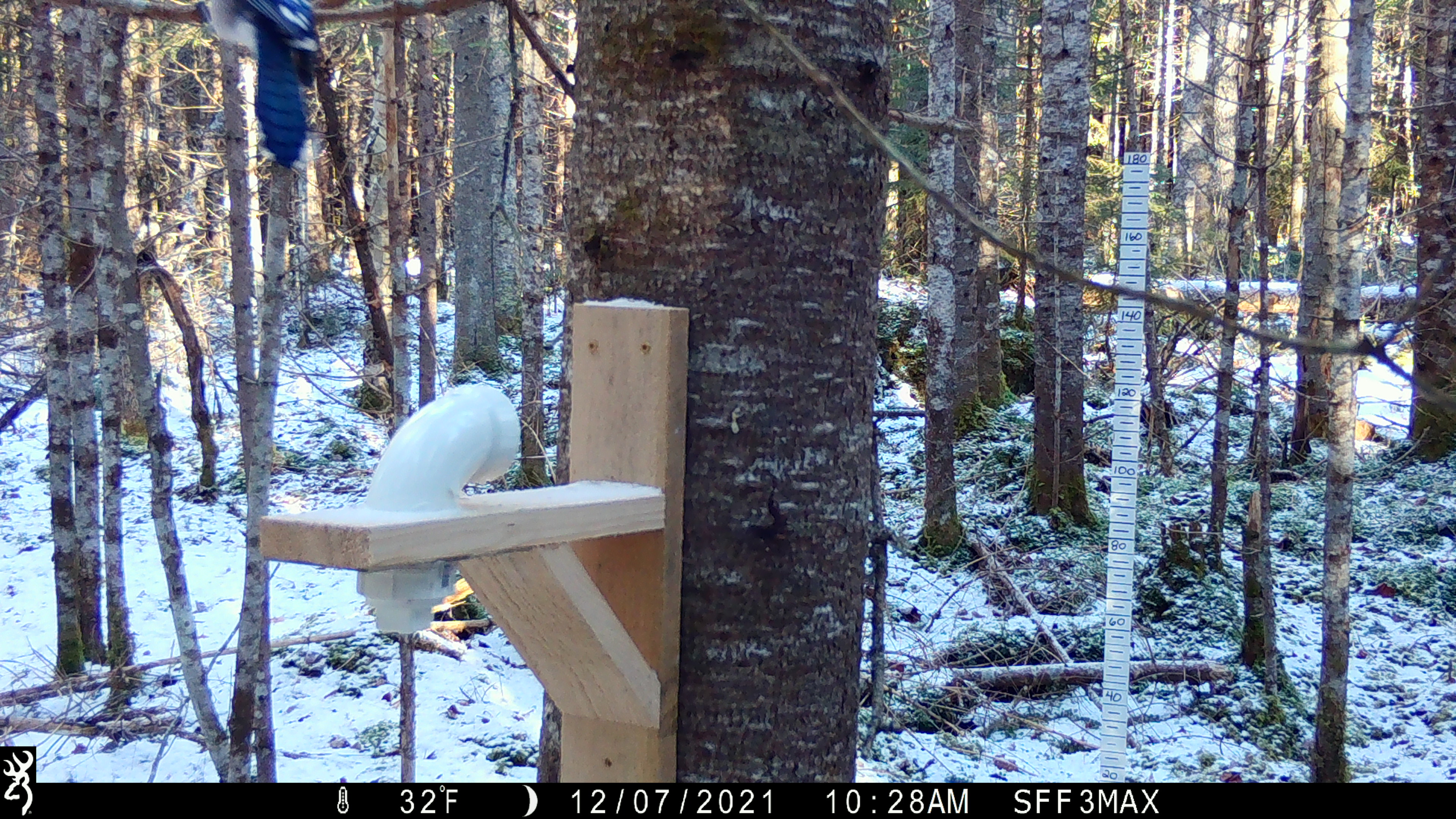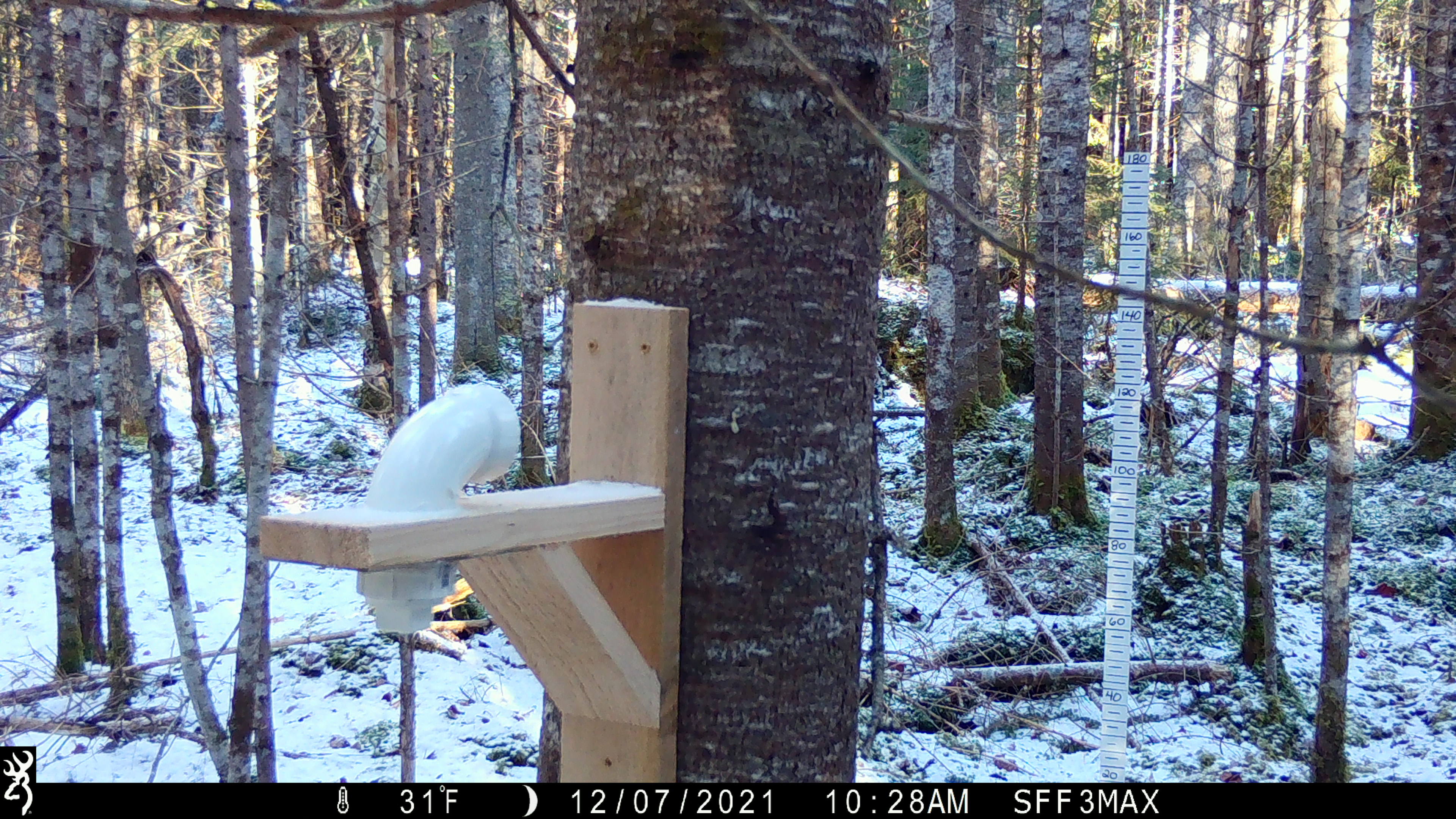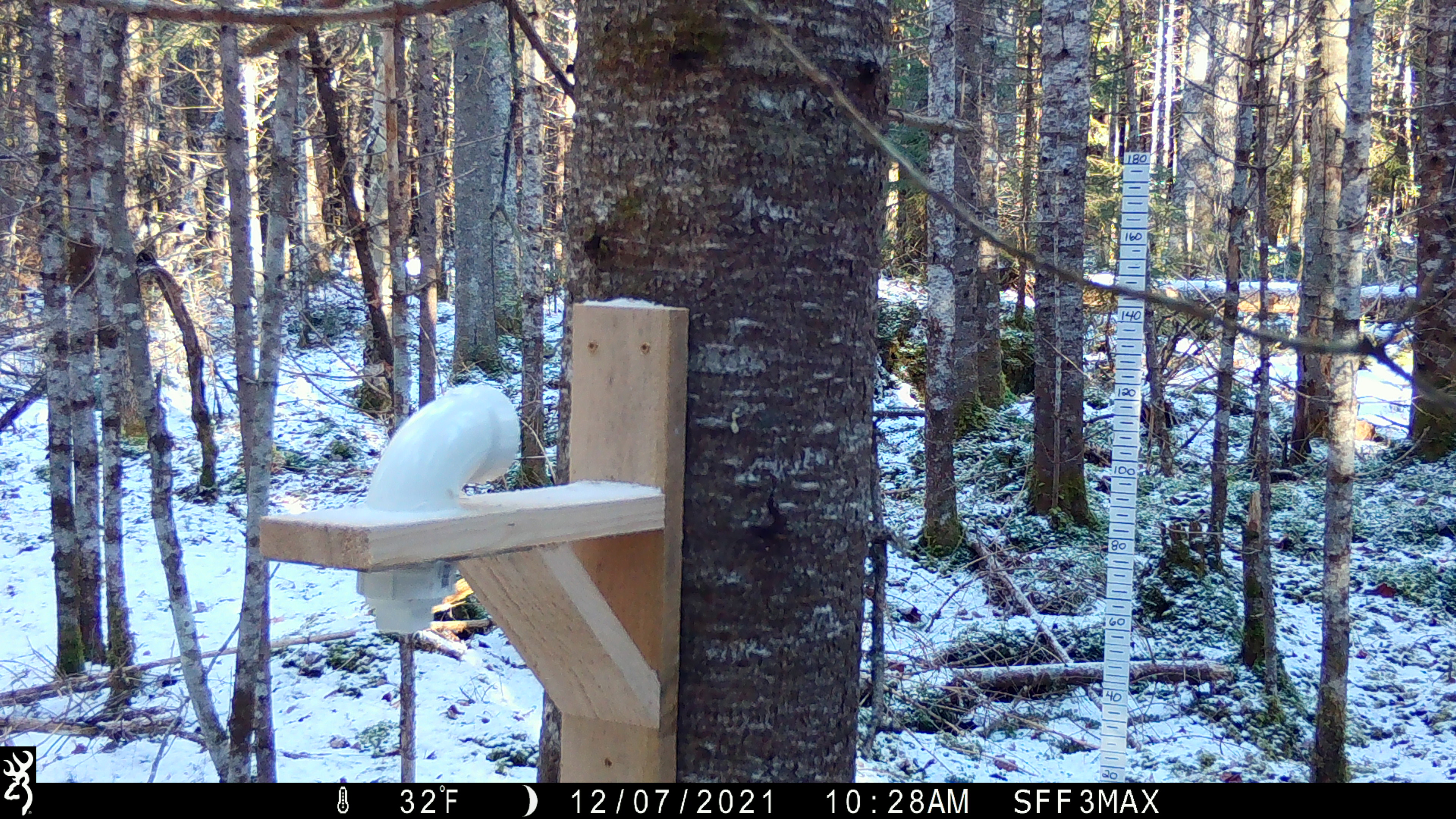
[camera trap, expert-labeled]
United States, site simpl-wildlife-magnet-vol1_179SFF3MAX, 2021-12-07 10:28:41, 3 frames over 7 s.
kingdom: Animalia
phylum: Chordata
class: Aves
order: Passeriformes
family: Corvidae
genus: Cyanocitta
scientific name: Cyanocitta cristata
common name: blue jay